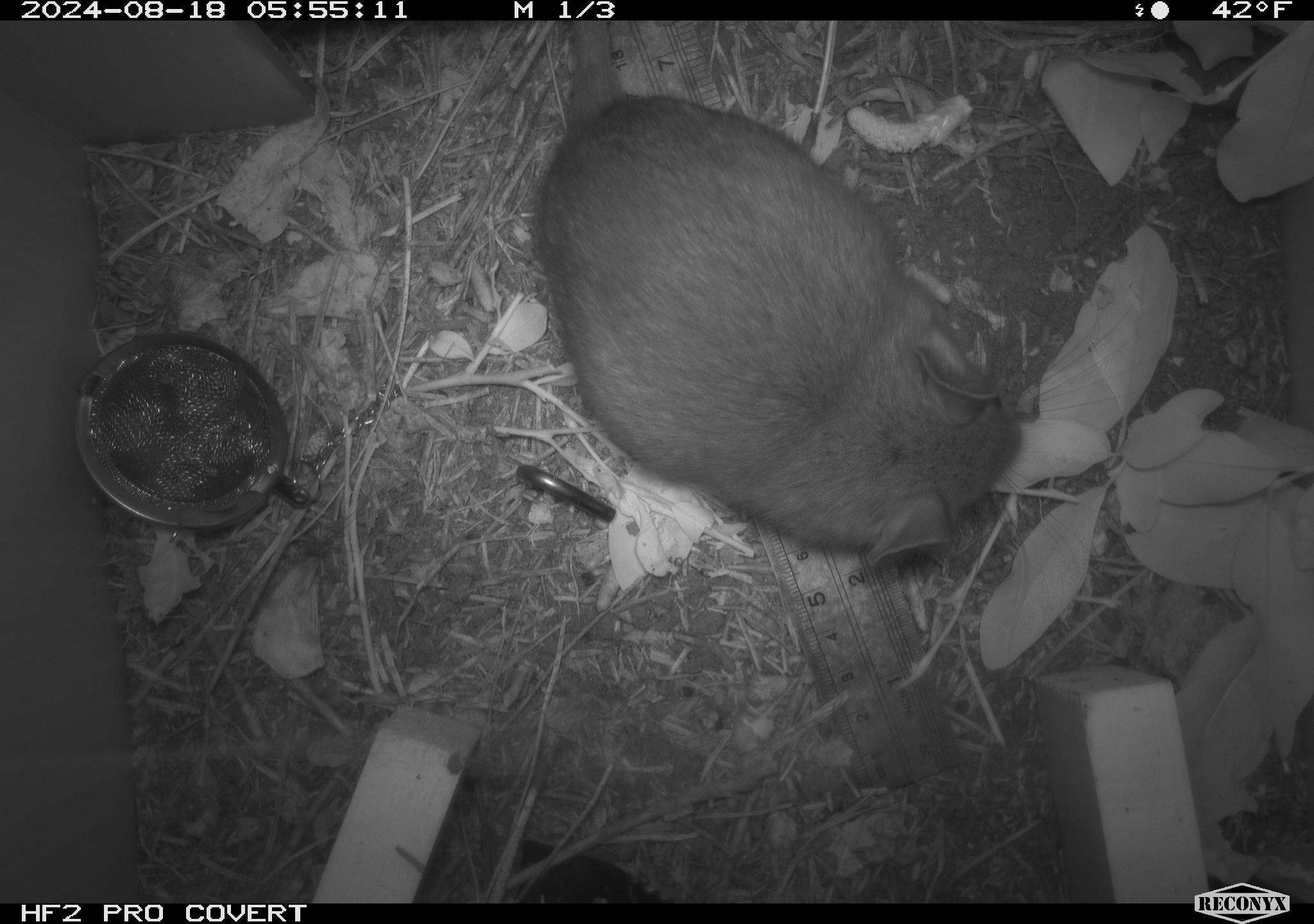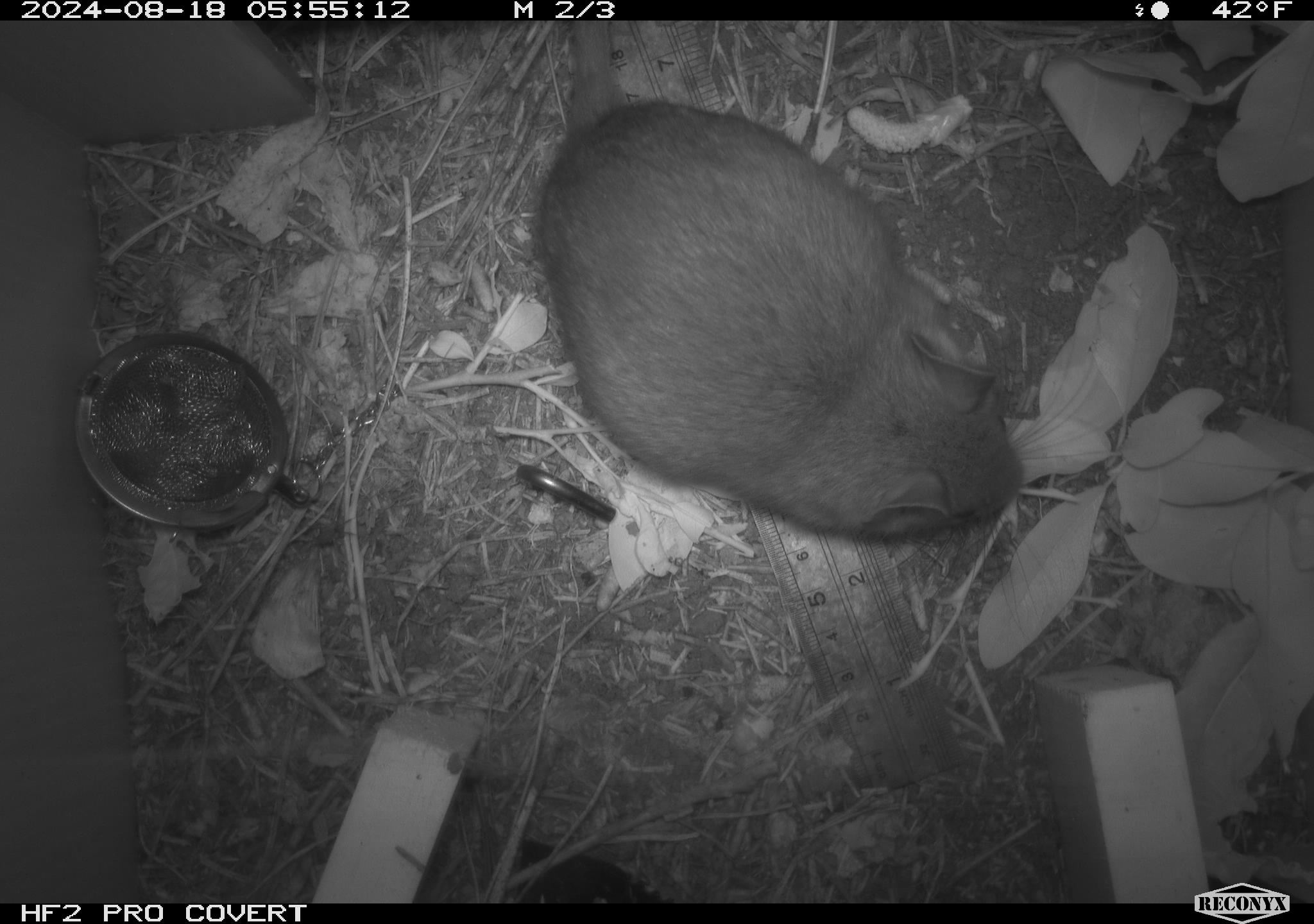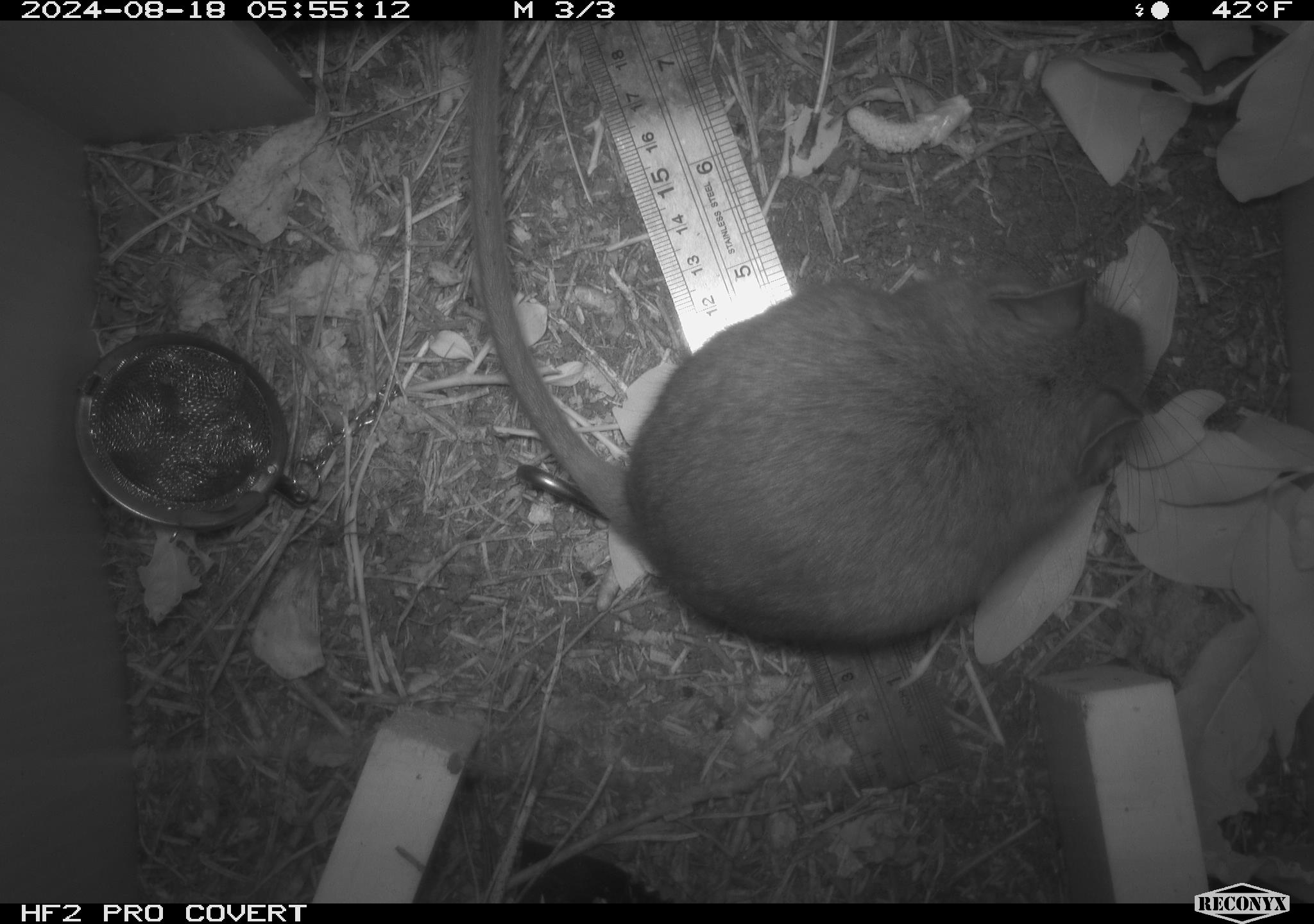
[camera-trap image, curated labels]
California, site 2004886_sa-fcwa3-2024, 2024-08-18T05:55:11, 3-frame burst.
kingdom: Animalia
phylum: Chordata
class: Mammalia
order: Rodentia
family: Cricetidae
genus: Neotoma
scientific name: Neotoma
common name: pack rat or woodrat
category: neotoma species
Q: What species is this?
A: Neotoma species (pack rat or woodrat) (Neotoma).